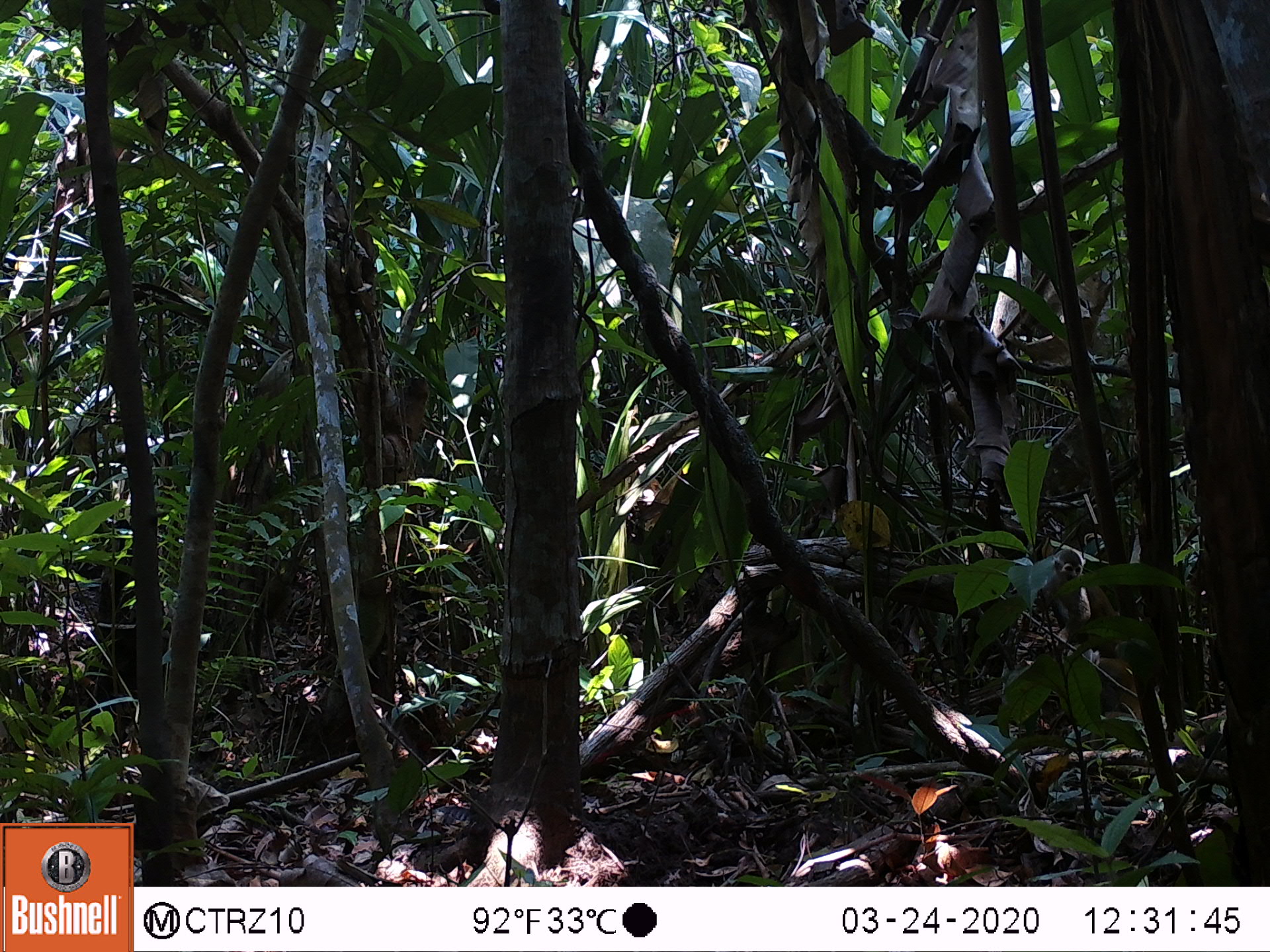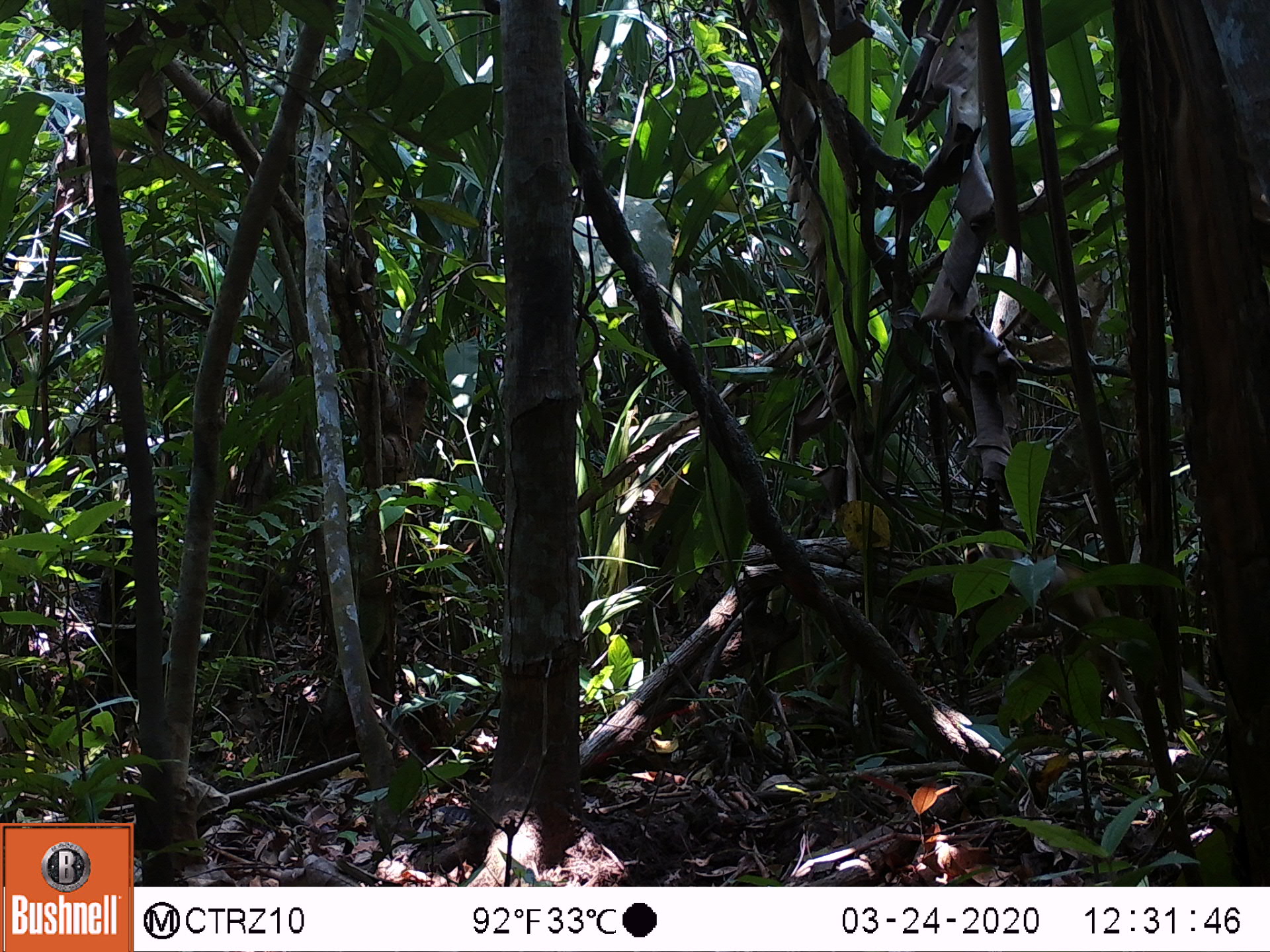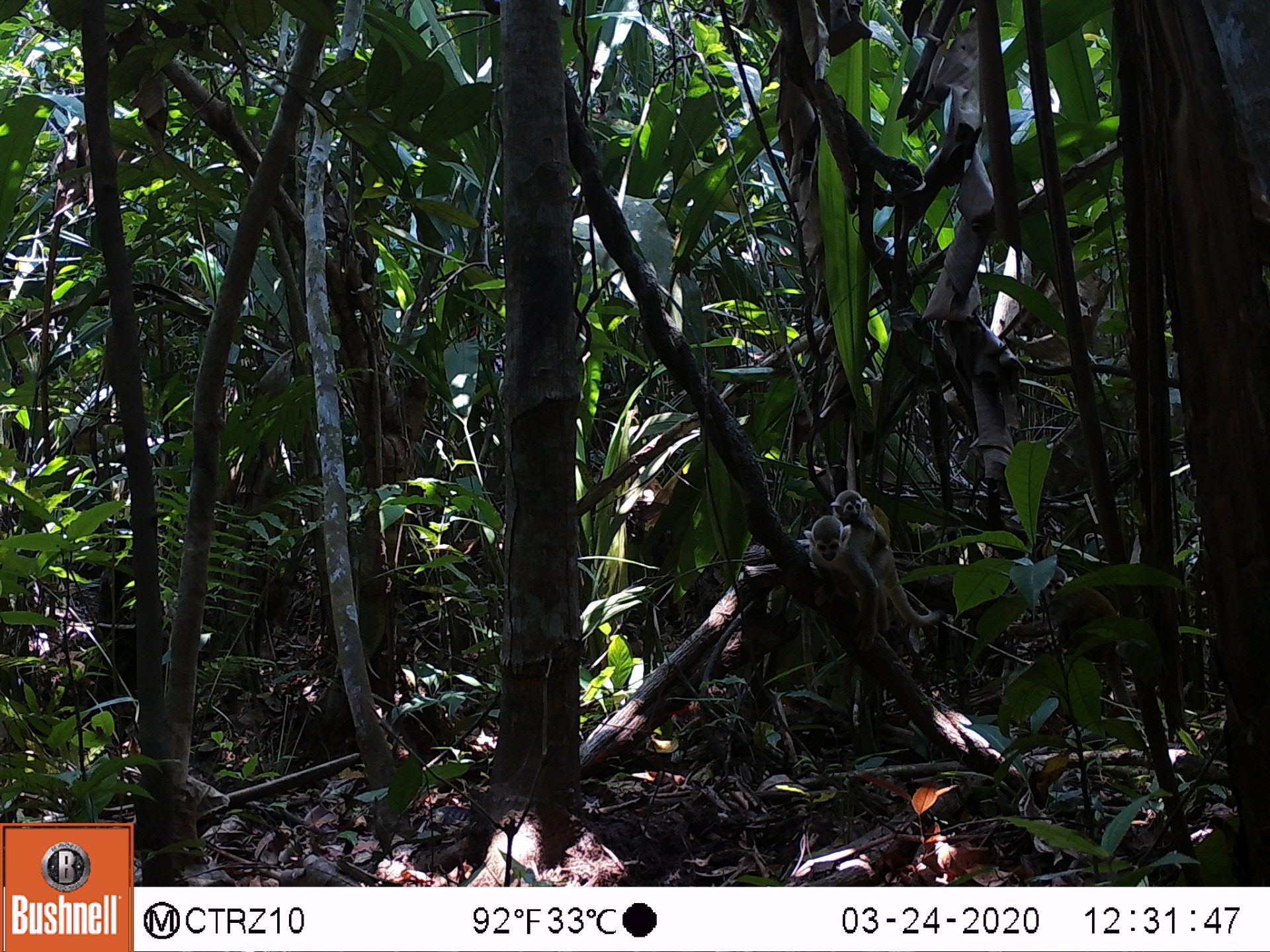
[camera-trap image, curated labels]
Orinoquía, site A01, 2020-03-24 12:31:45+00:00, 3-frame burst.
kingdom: Animalia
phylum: Chordata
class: Mammalia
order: Primates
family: Cebidae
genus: Saimiri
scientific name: Saimiri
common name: squirrel monkey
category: unknown squirrel monkey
Unknown squirrel monkey (squirrel monkey) (Saimiri).